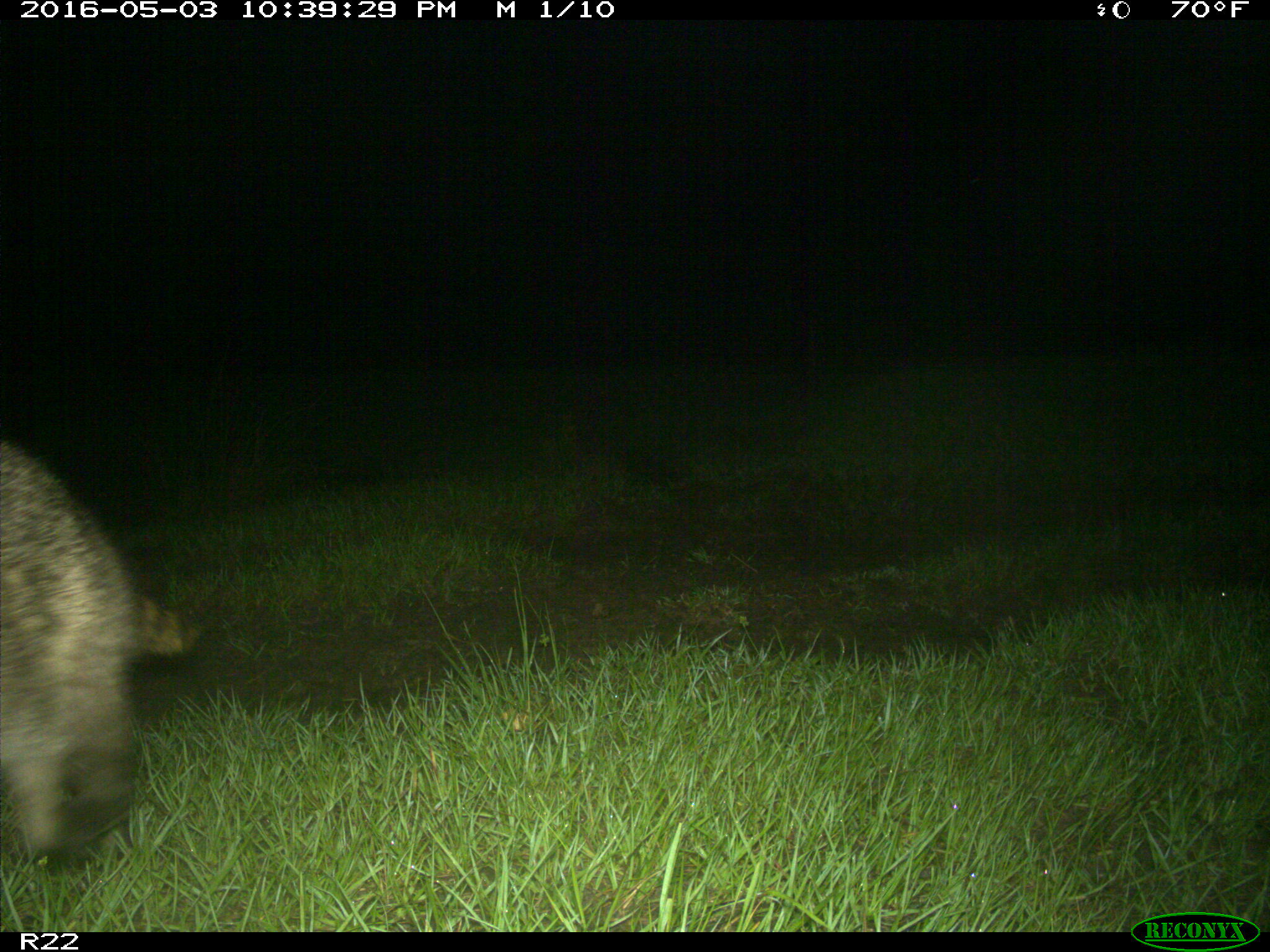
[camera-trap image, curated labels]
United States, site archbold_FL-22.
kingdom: Animalia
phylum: Chordata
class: Mammalia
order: Carnivora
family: Procyonidae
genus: Procyon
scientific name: Procyon lotor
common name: common raccoon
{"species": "Procyon lotor (common raccoon)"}